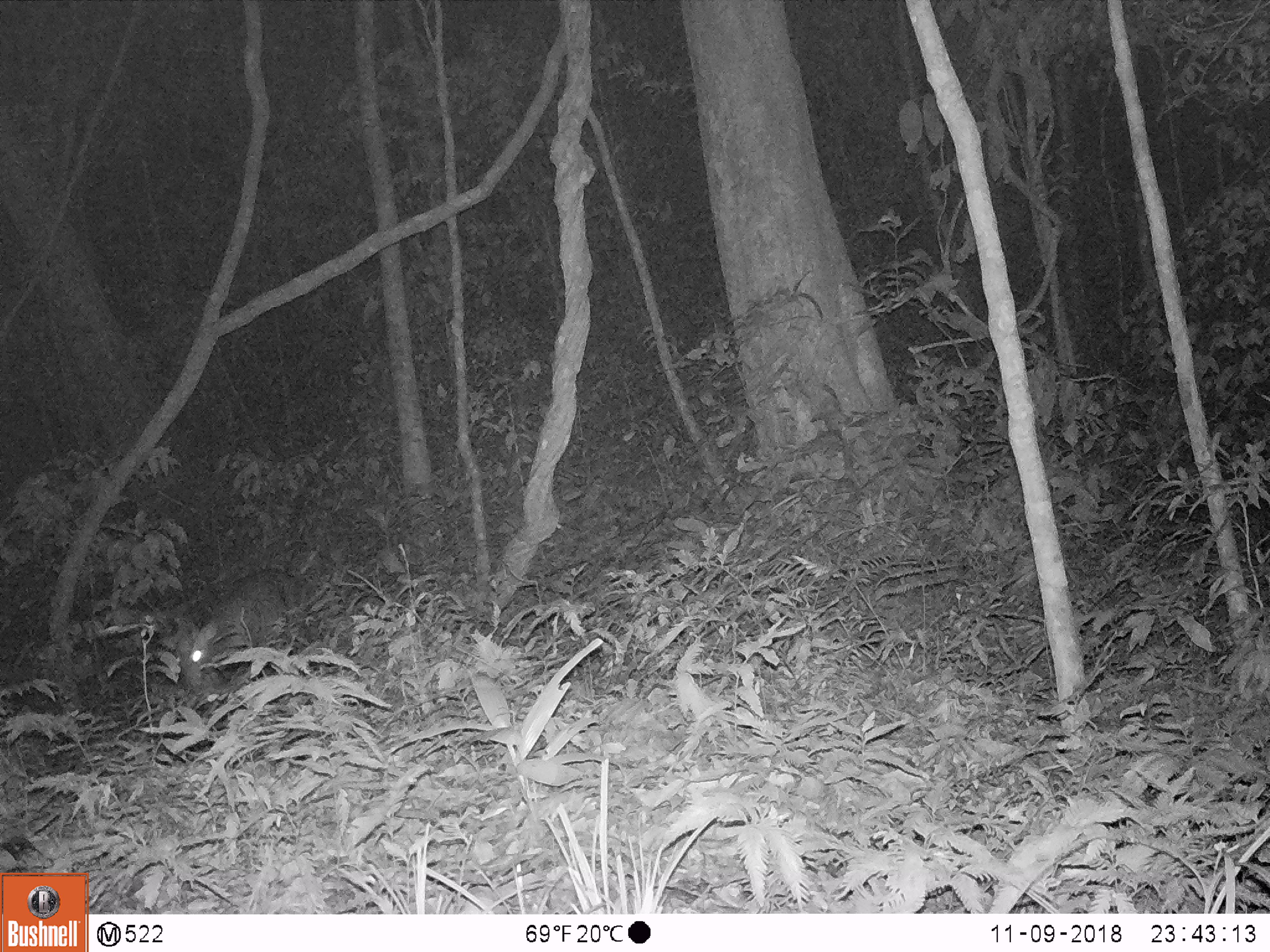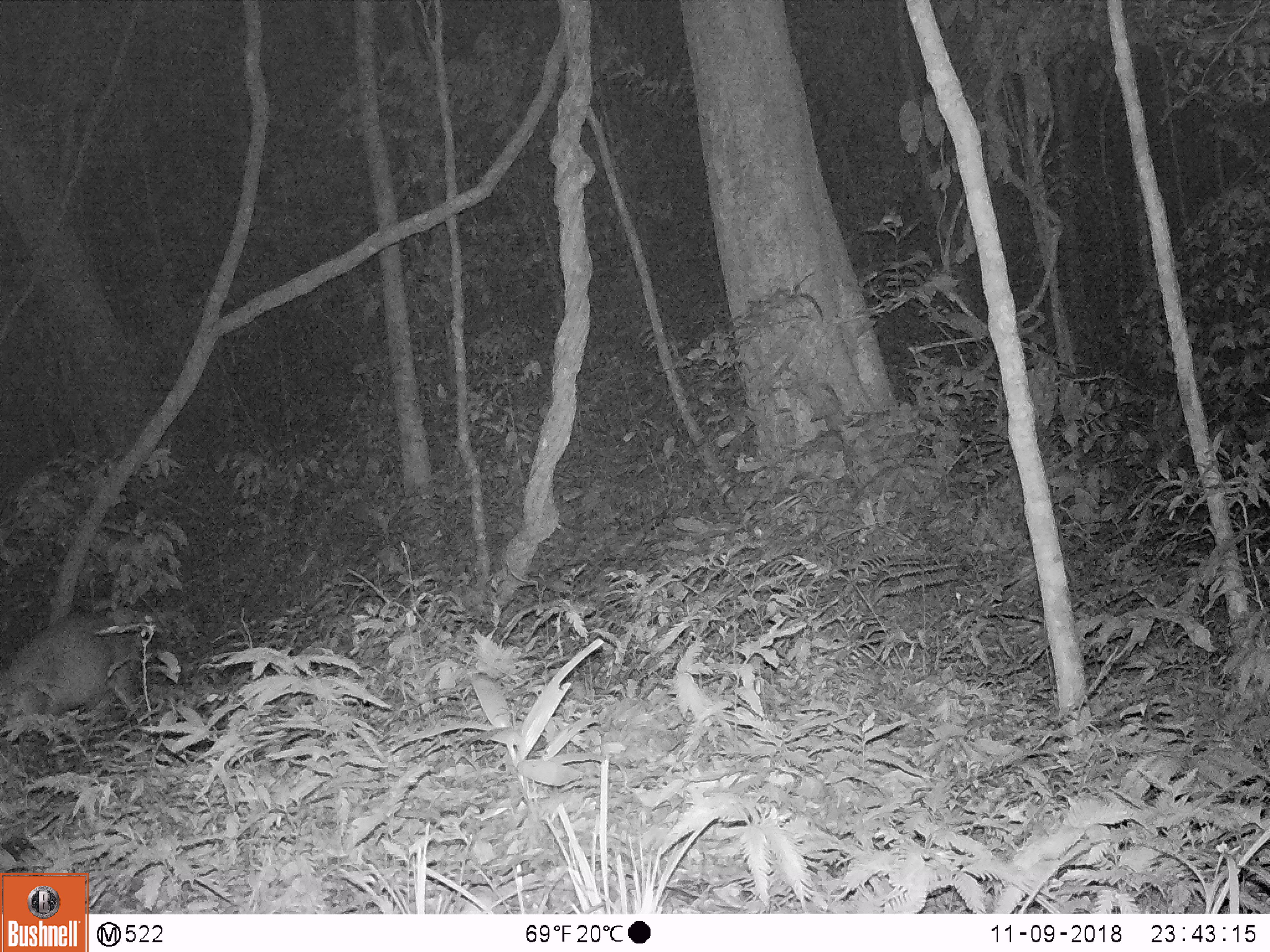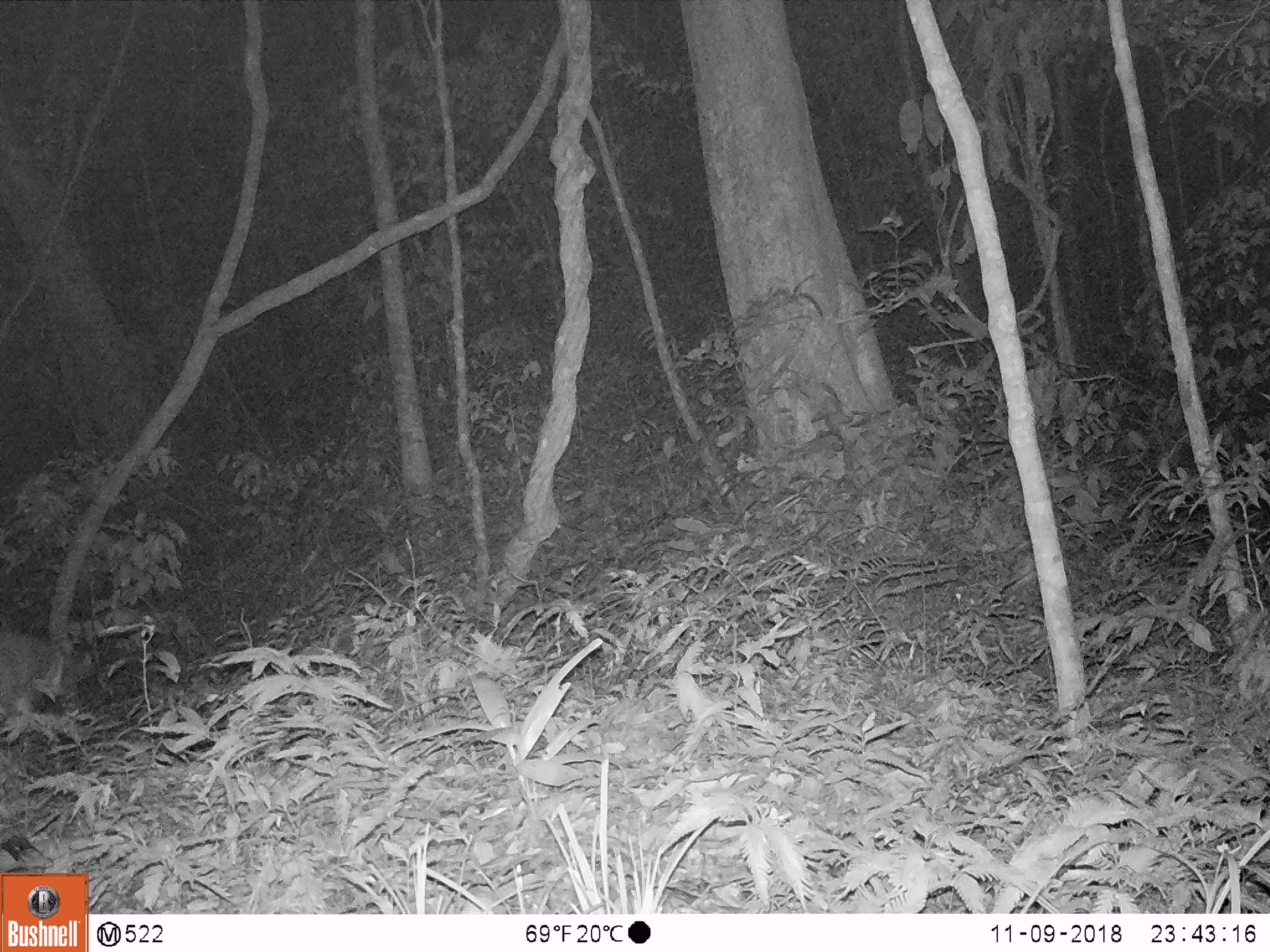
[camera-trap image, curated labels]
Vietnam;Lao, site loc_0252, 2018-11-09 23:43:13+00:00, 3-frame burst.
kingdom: Animalia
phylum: Chordata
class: Mammalia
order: Artiodactyla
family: Cervidae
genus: Muntiacus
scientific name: Muntiacus rooseveltorum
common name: roosevelt's muntjac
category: roosevelts muntjac group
Roosevelts muntjac group (roosevelt's muntjac) (Muntiacus rooseveltorum). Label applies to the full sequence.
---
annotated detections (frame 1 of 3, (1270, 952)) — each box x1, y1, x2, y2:
roosevelts muntjac group: 175, 567, 302, 690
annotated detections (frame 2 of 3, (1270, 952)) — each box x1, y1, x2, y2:
roosevelts muntjac group: 0, 605, 148, 748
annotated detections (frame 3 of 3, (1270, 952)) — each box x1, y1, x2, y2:
roosevelts muntjac group: 0, 631, 62, 744